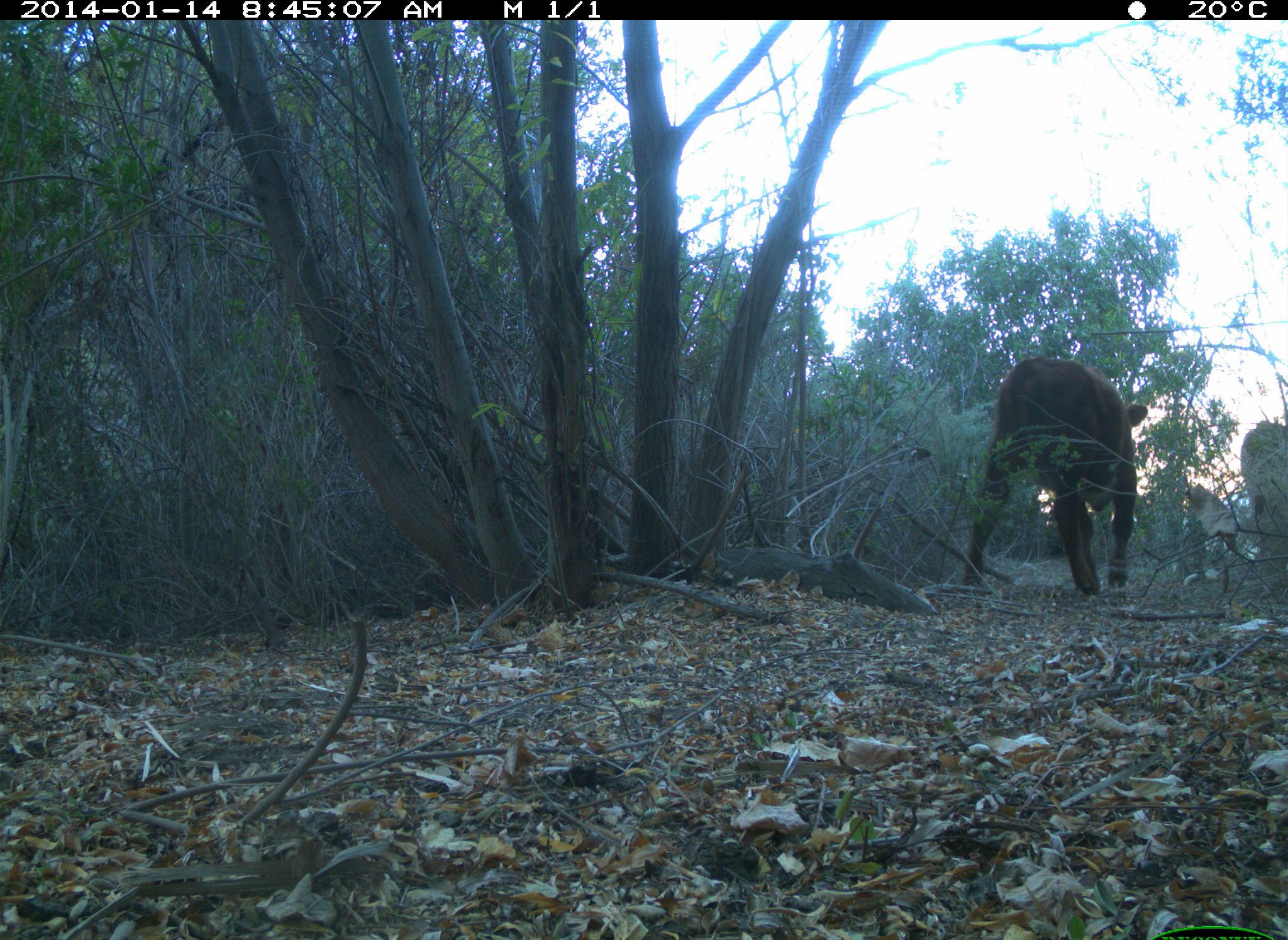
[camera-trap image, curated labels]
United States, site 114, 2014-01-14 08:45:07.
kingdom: Animalia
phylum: Chordata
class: Mammalia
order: Artiodactyla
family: Bovidae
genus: Bos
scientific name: Bos taurus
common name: cow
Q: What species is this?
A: Cow (Bos taurus).